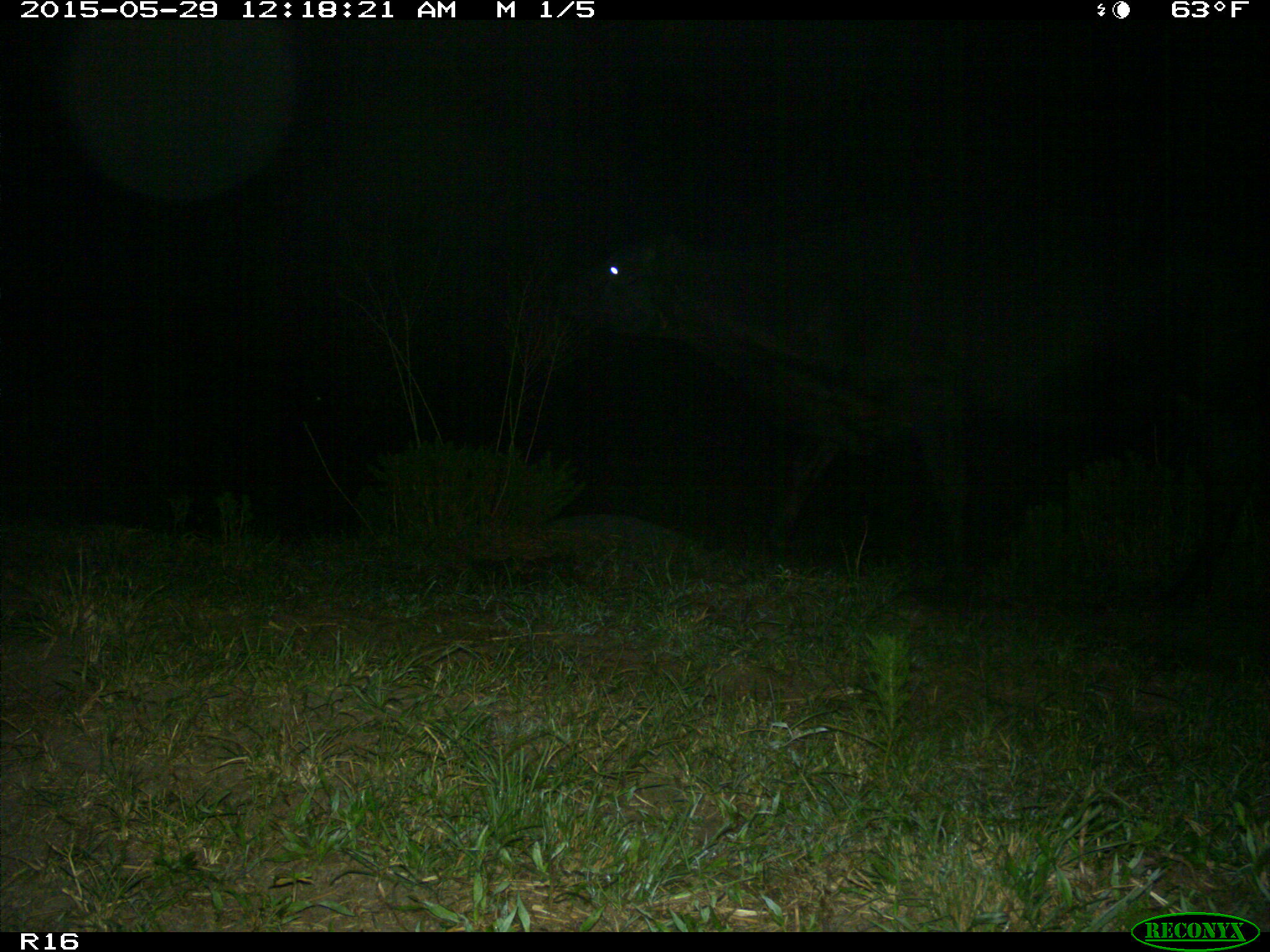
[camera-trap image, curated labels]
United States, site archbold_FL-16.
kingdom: Animalia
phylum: Chordata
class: Mammalia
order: Artiodactyla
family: Bovidae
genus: Bos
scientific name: Bos taurus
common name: domestic cow